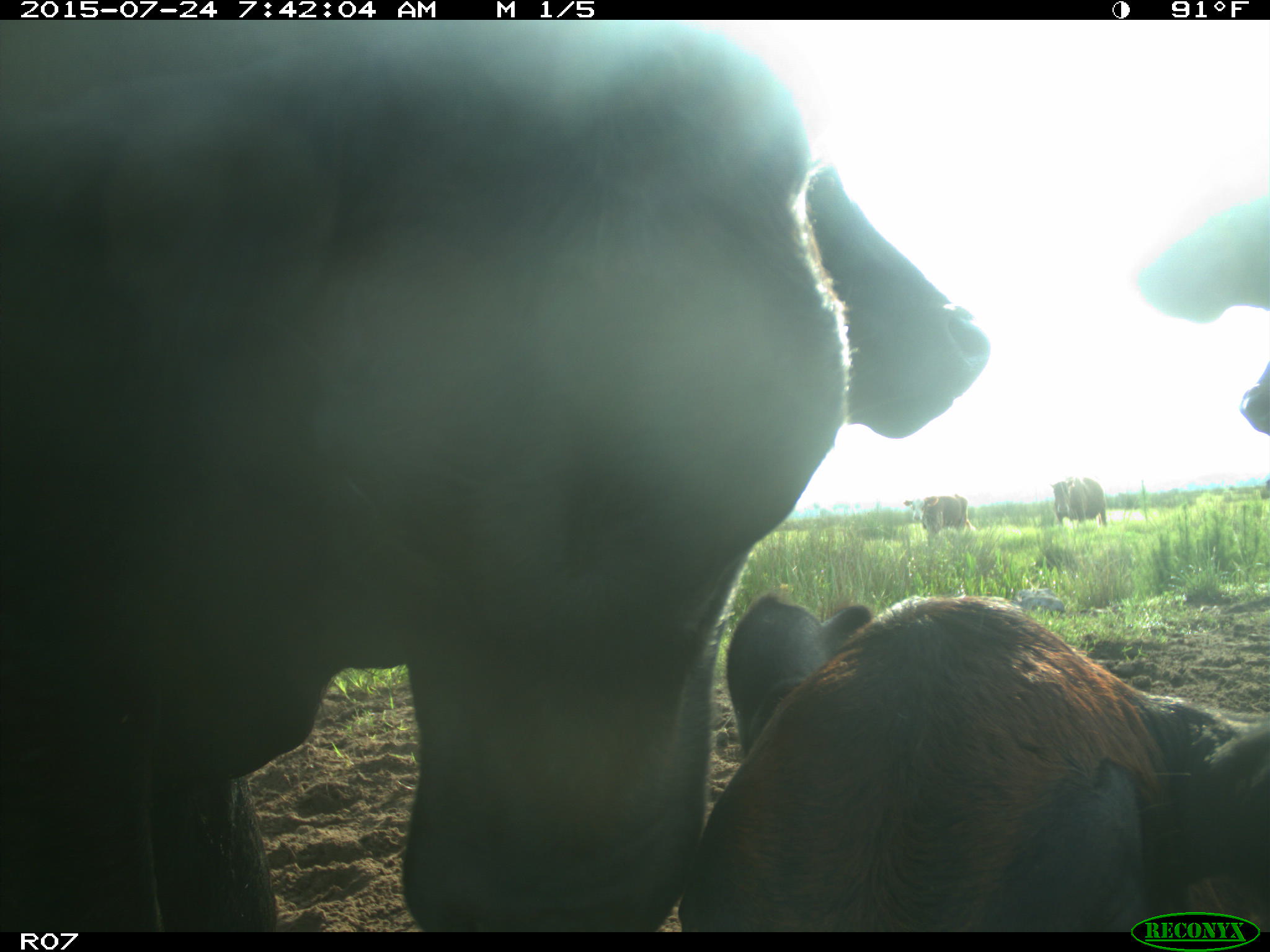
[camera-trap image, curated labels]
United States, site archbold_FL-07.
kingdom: Animalia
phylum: Chordata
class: Mammalia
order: Artiodactyla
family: Bovidae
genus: Bos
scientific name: Bos taurus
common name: domestic cow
Bos taurus (domestic cow).